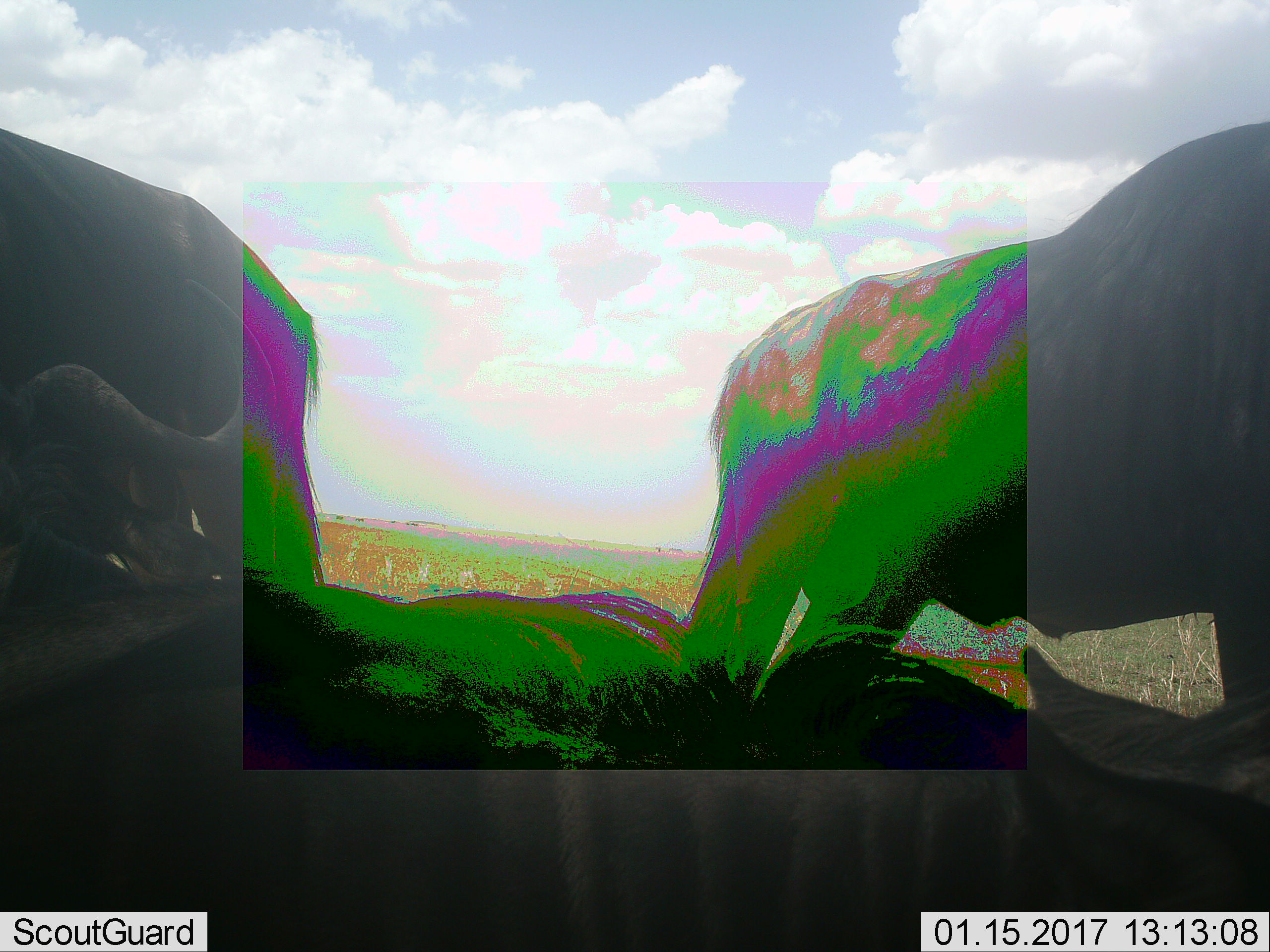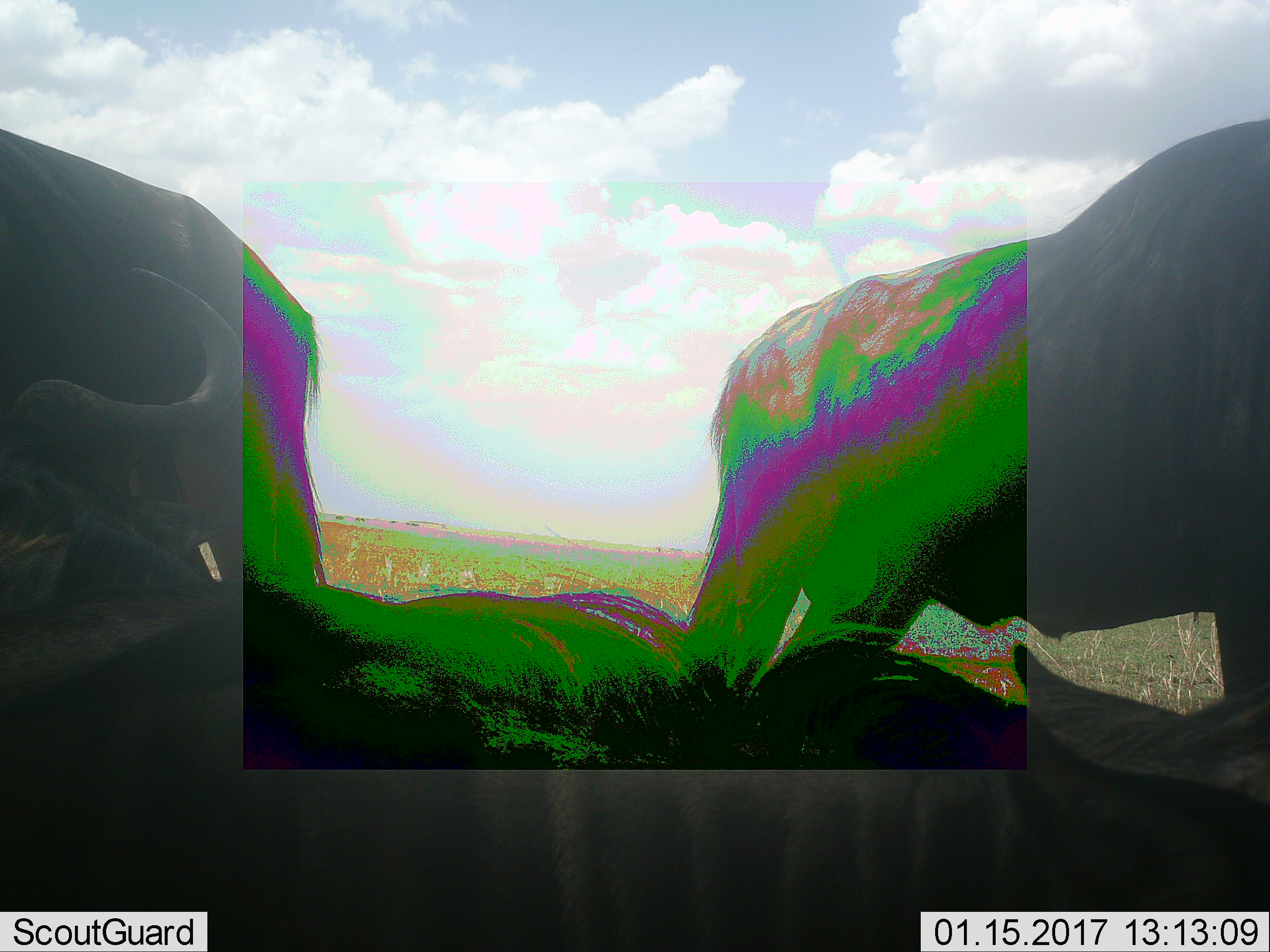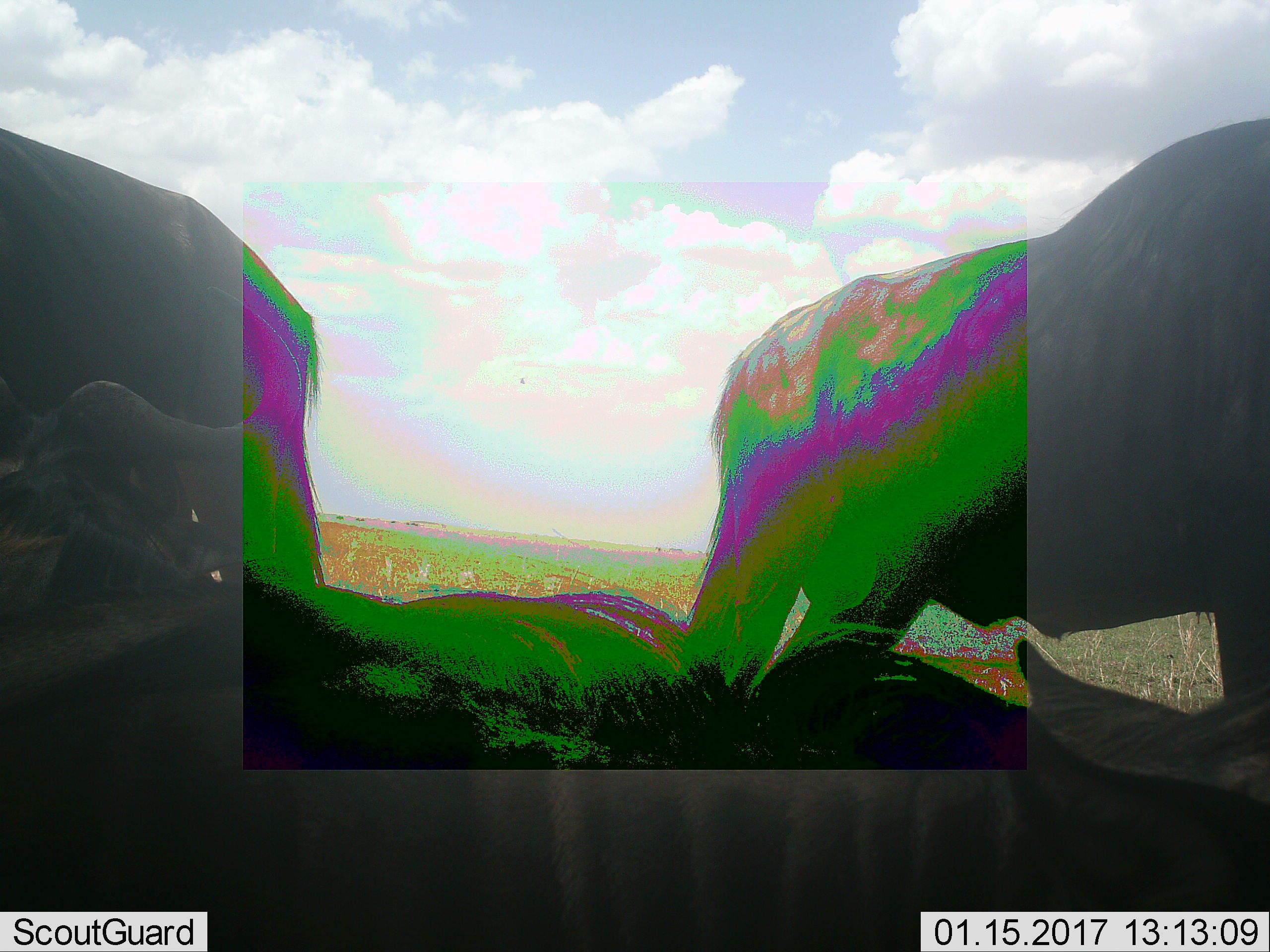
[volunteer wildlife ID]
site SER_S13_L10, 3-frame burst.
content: unidentified animal